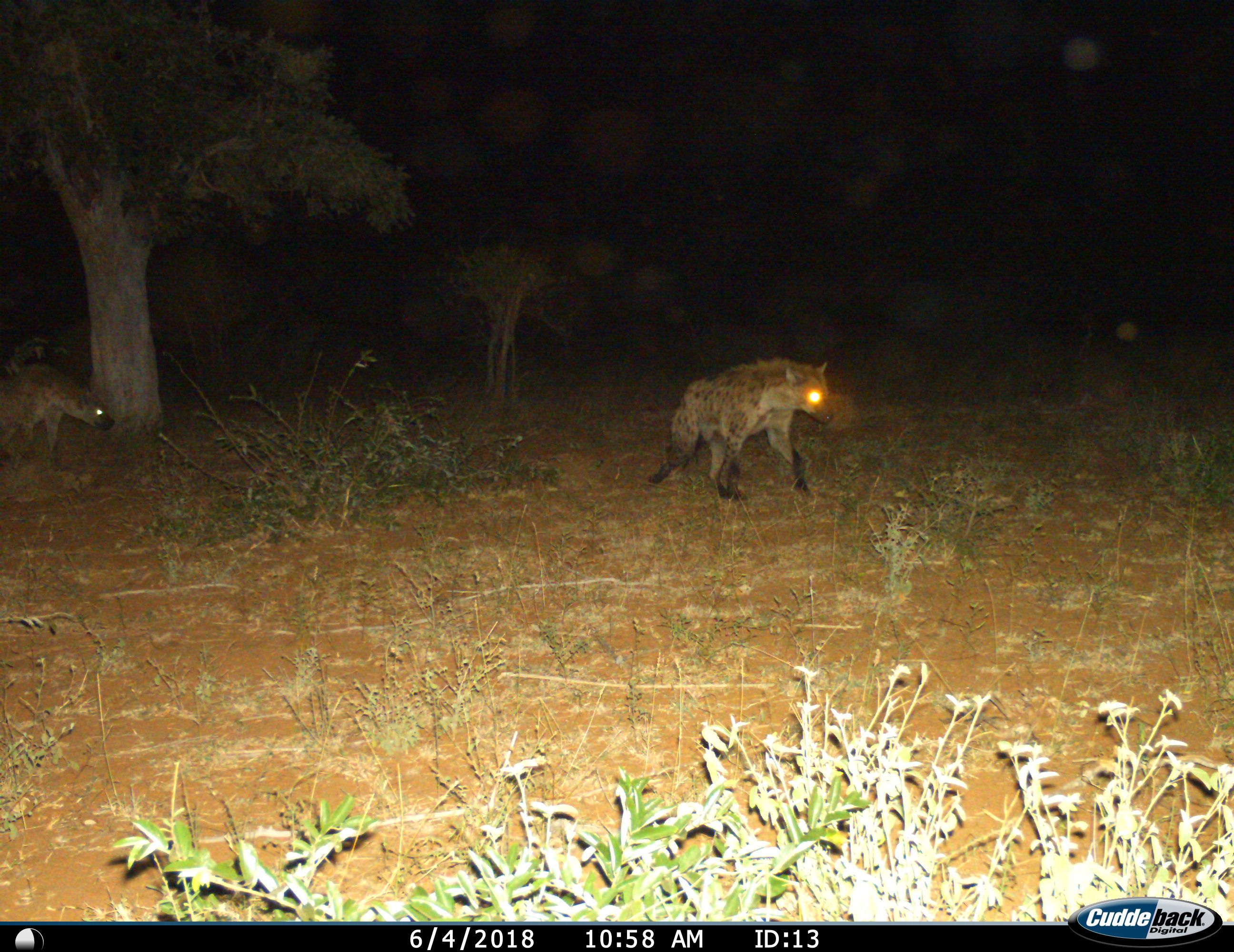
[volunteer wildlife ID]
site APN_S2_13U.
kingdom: Animalia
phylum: Chordata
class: Mammalia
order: Carnivora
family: Hyaenidae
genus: Crocuta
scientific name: Crocuta crocuta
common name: spotted hyena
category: hyenaspotted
Hyenaspotted (spotted hyena) (Crocuta crocuta), count 2. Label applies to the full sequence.